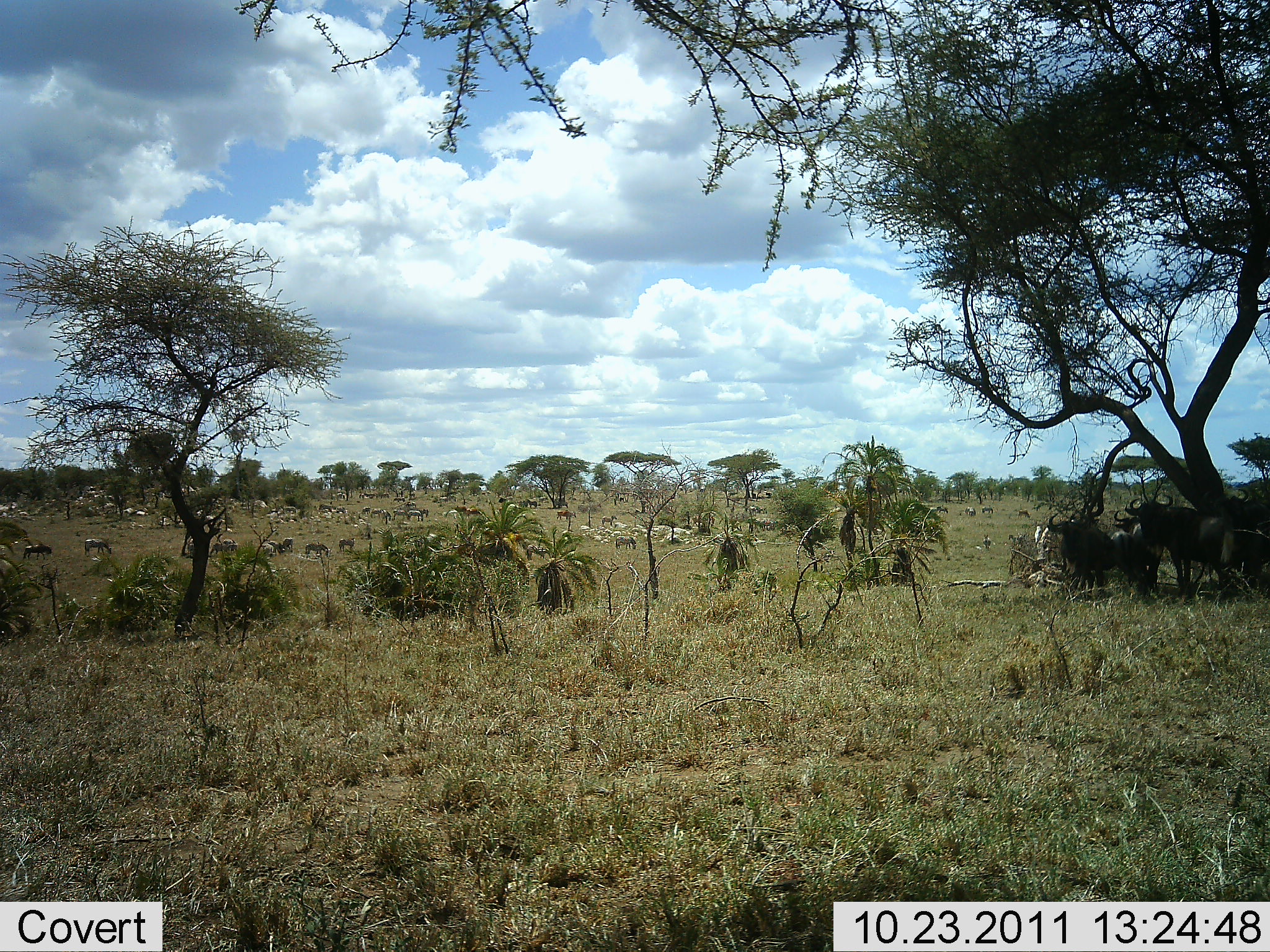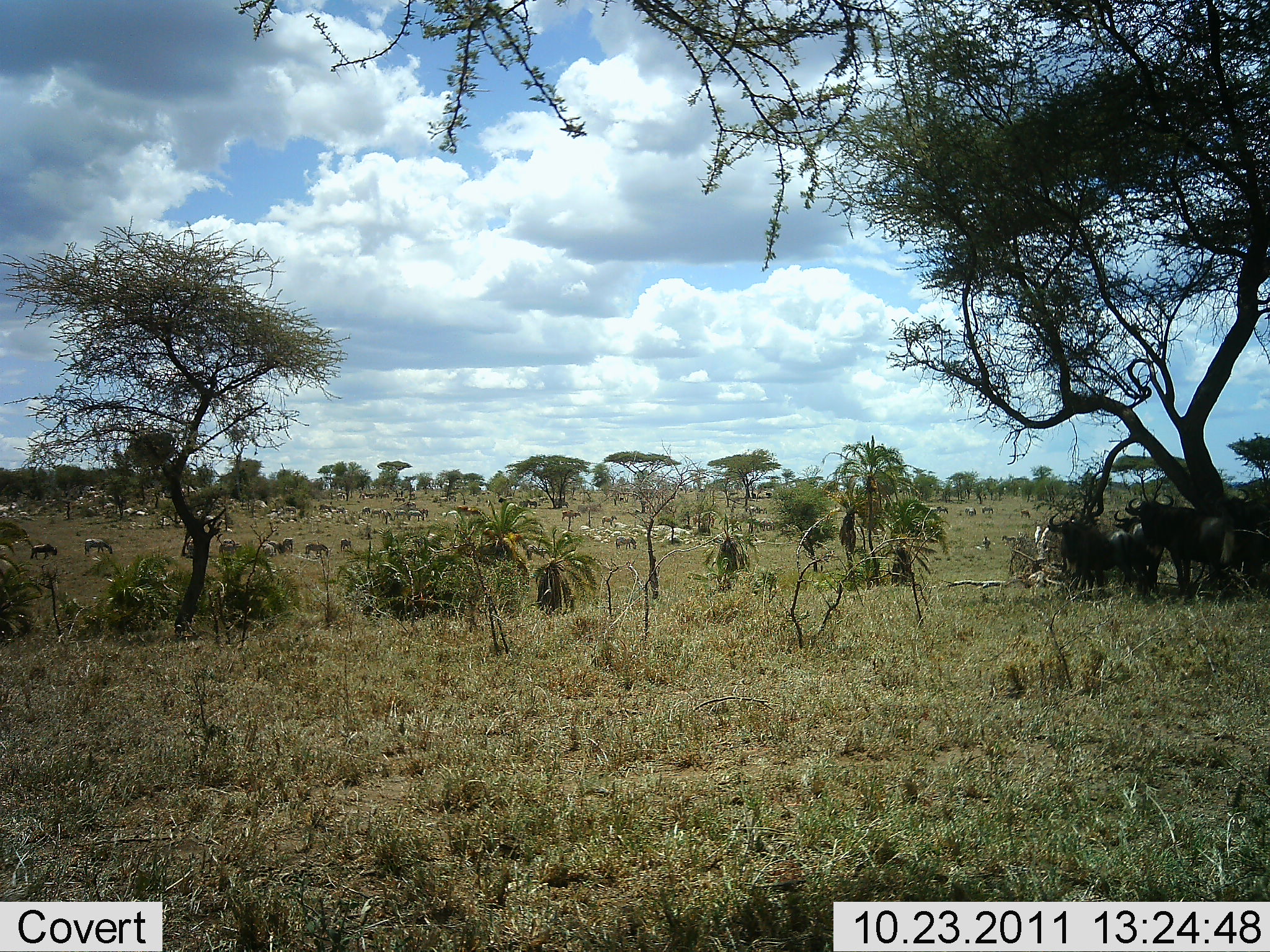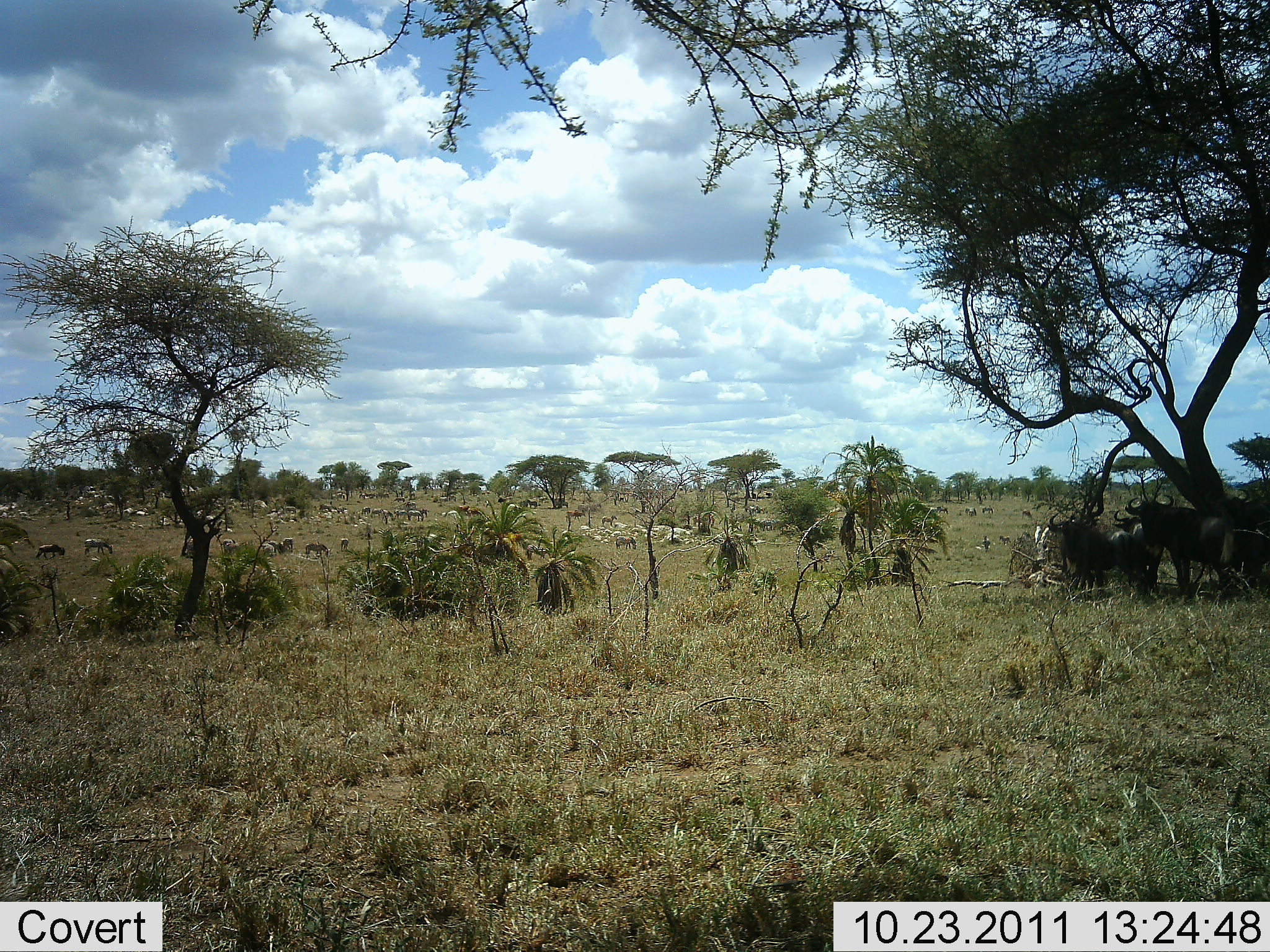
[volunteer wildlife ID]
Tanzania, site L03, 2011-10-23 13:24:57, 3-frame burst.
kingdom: Animalia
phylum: Chordata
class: Mammalia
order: Artiodactyla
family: Bovidae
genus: Connochaetes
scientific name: Connochaetes taurinus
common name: blue wildebeest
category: wildebeest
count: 11-50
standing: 74%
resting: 16%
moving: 26%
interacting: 5%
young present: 0%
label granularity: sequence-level